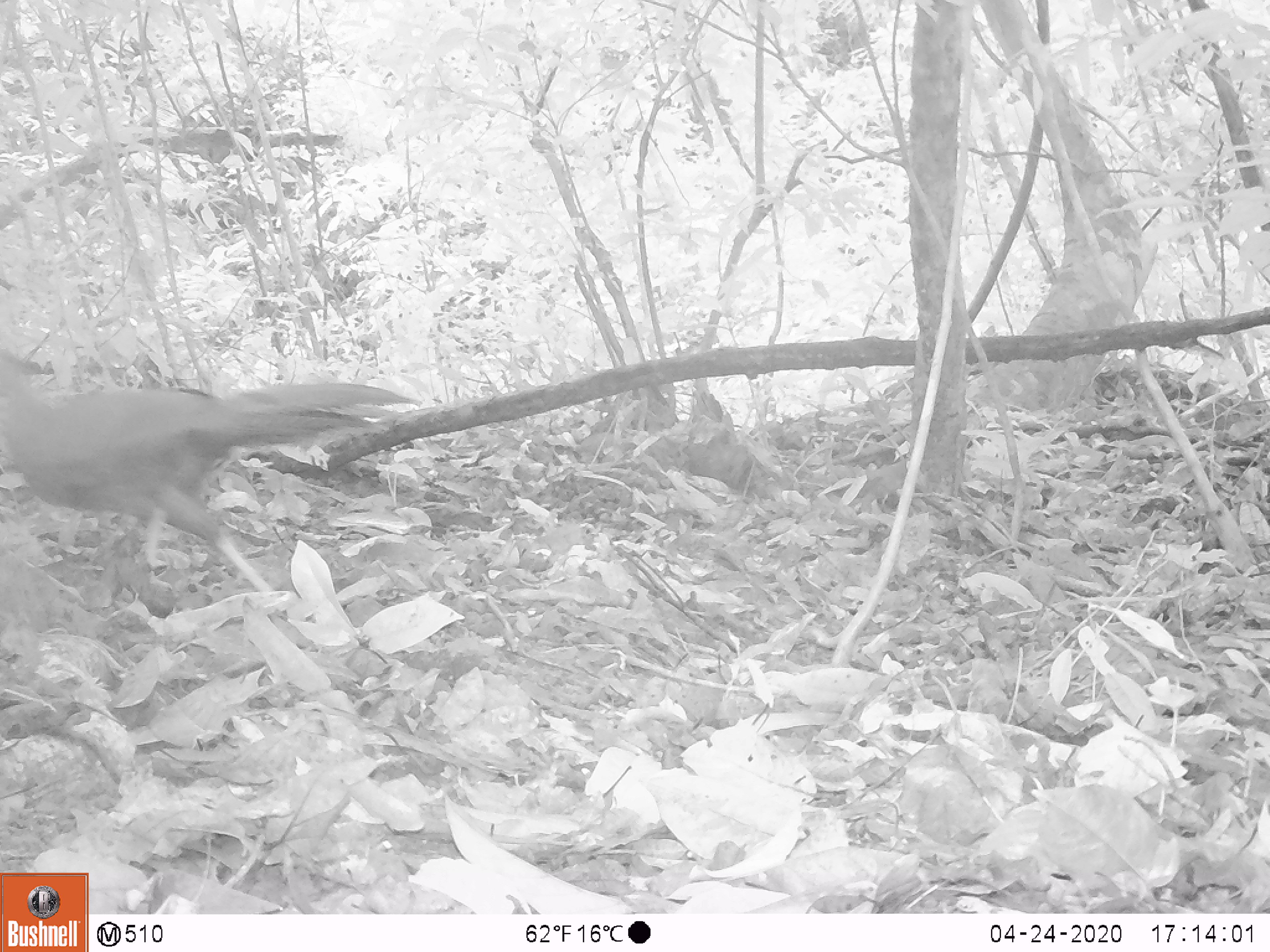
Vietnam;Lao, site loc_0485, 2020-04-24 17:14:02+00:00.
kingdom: Animalia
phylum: Chordata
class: Aves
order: Galliformes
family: Phasianidae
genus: Lophura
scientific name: Lophura nycthemera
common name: silver pheasant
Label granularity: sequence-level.